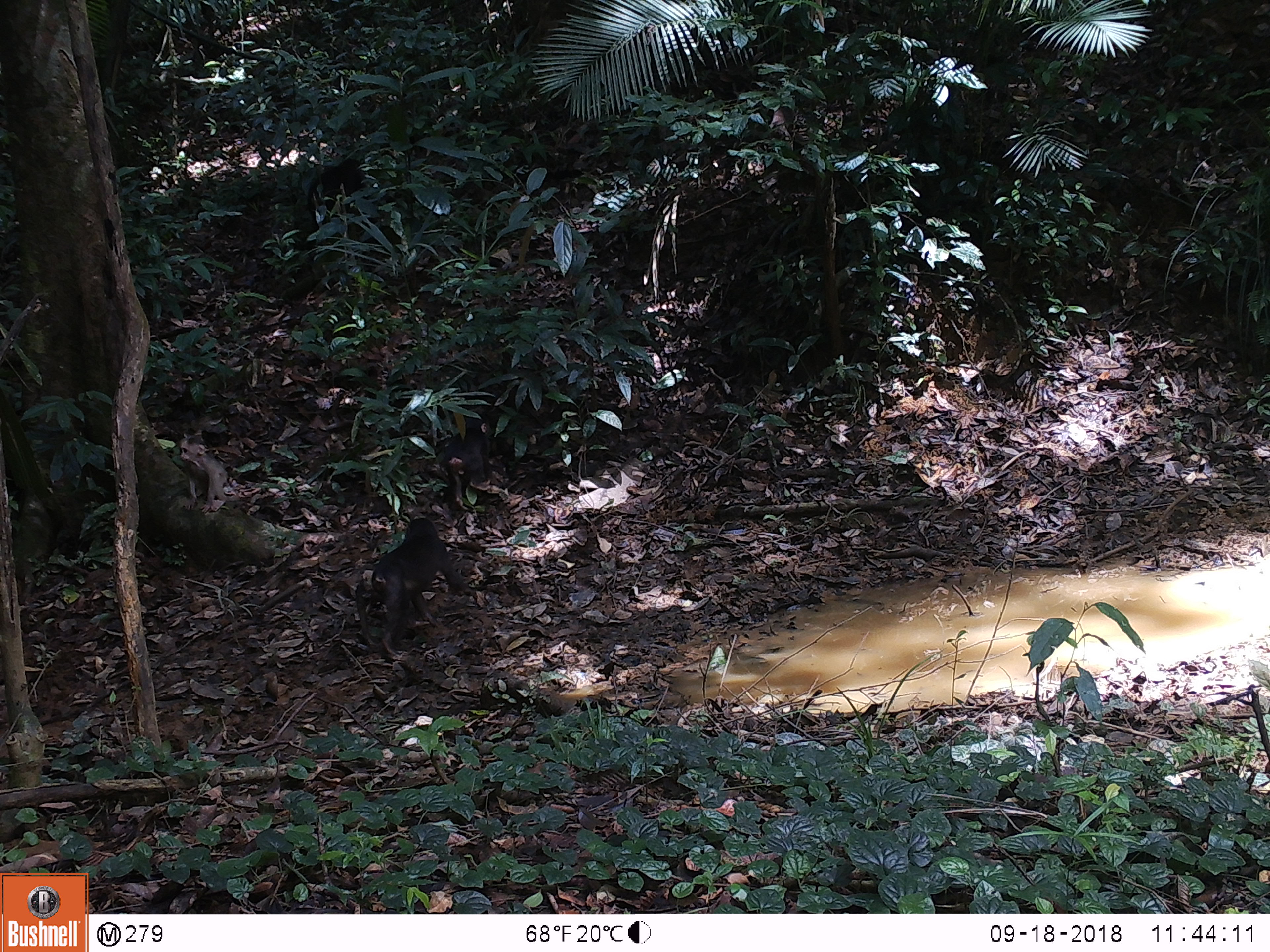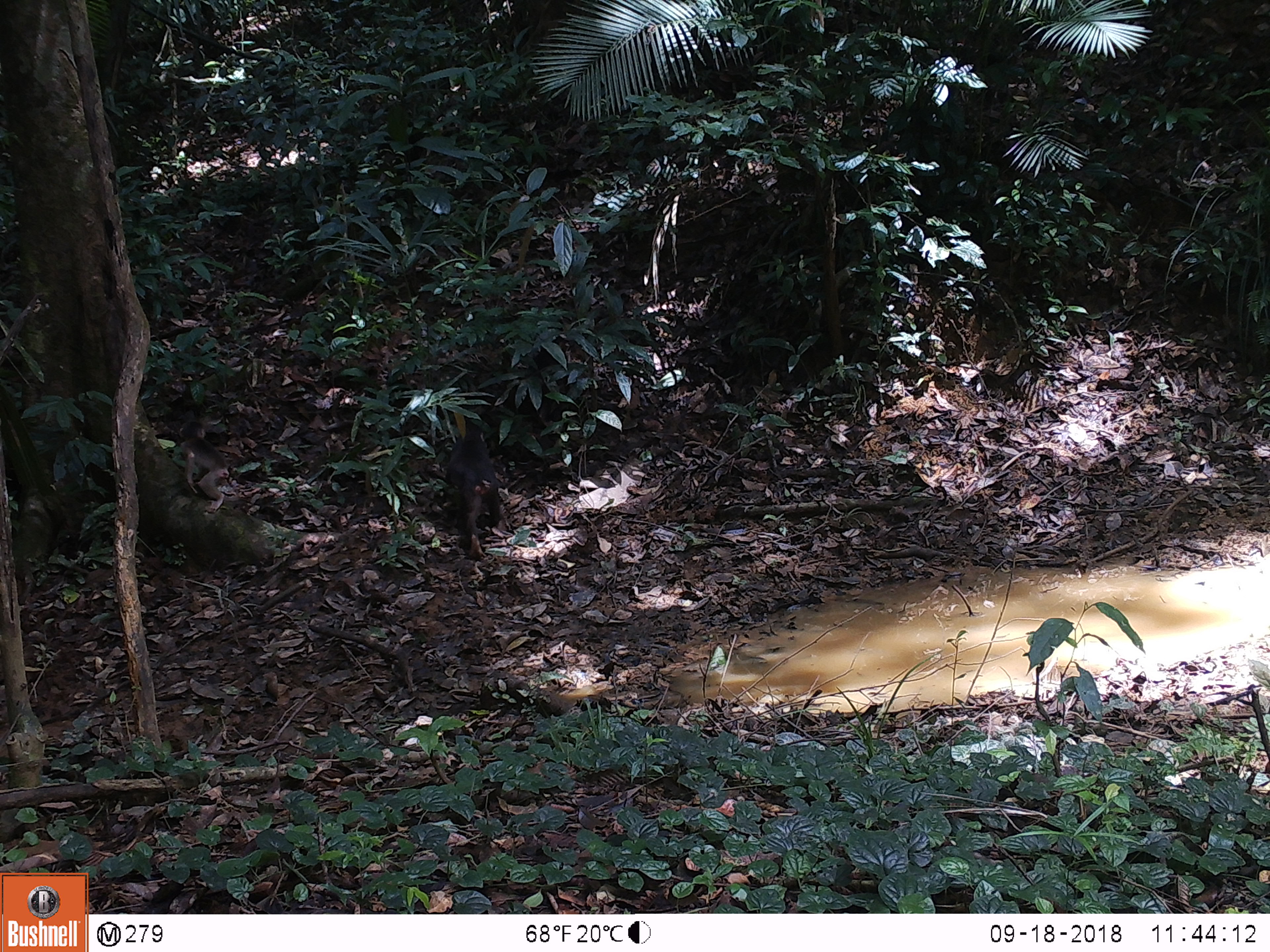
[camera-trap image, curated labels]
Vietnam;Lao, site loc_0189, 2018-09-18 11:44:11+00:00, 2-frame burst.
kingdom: Animalia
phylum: Chordata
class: Mammalia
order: Primates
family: Cercopithecidae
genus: Macaca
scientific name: Macaca arctoides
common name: stump-tailed macaque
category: stump tailed macaque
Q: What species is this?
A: Stump tailed macaque (stump-tailed macaque) (Macaca arctoides).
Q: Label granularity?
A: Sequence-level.